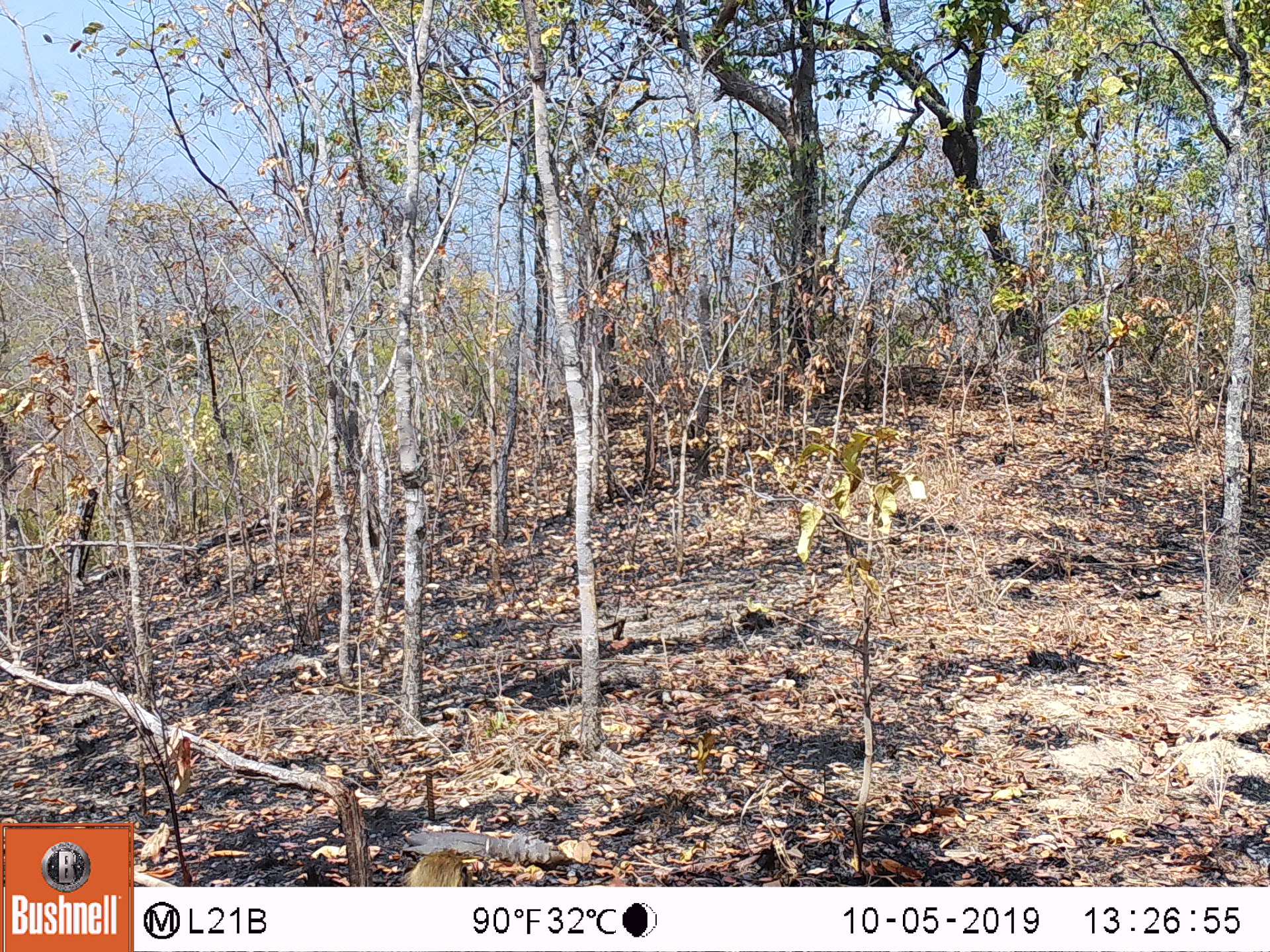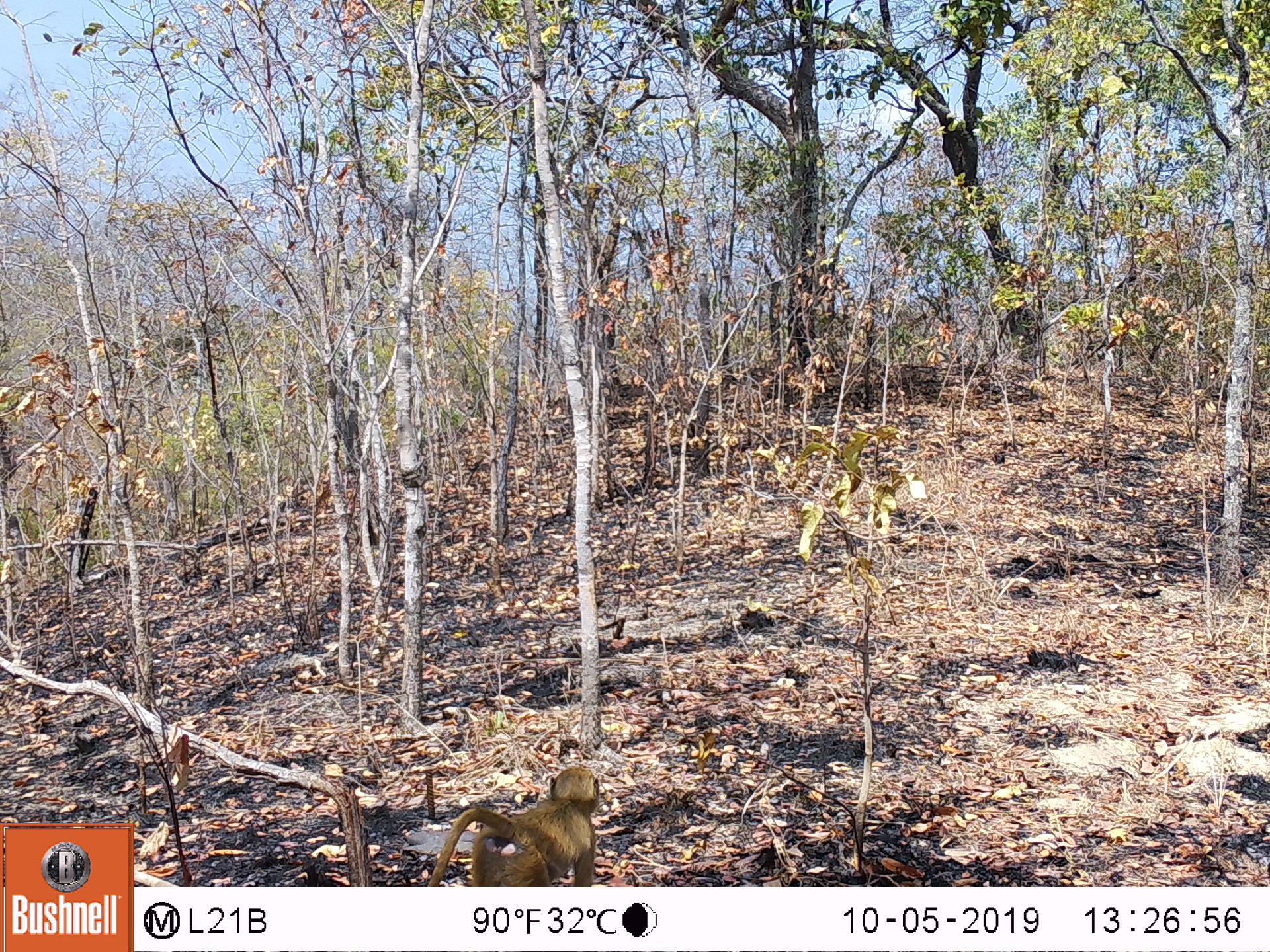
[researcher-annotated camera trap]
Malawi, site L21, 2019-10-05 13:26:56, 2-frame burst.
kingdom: Animalia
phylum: Chordata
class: Mammalia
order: Primates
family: Cercopithecidae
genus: Papio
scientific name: Papio cynocephalus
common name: yellow baboon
Yellow baboon (Papio cynocephalus), count 1.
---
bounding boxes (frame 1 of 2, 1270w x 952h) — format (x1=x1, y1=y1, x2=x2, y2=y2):
yellow baboon: (x1=386, y1=848, x2=472, y2=885)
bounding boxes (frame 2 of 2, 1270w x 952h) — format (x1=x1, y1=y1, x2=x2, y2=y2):
yellow baboon: (x1=427, y1=760, x2=605, y2=880)